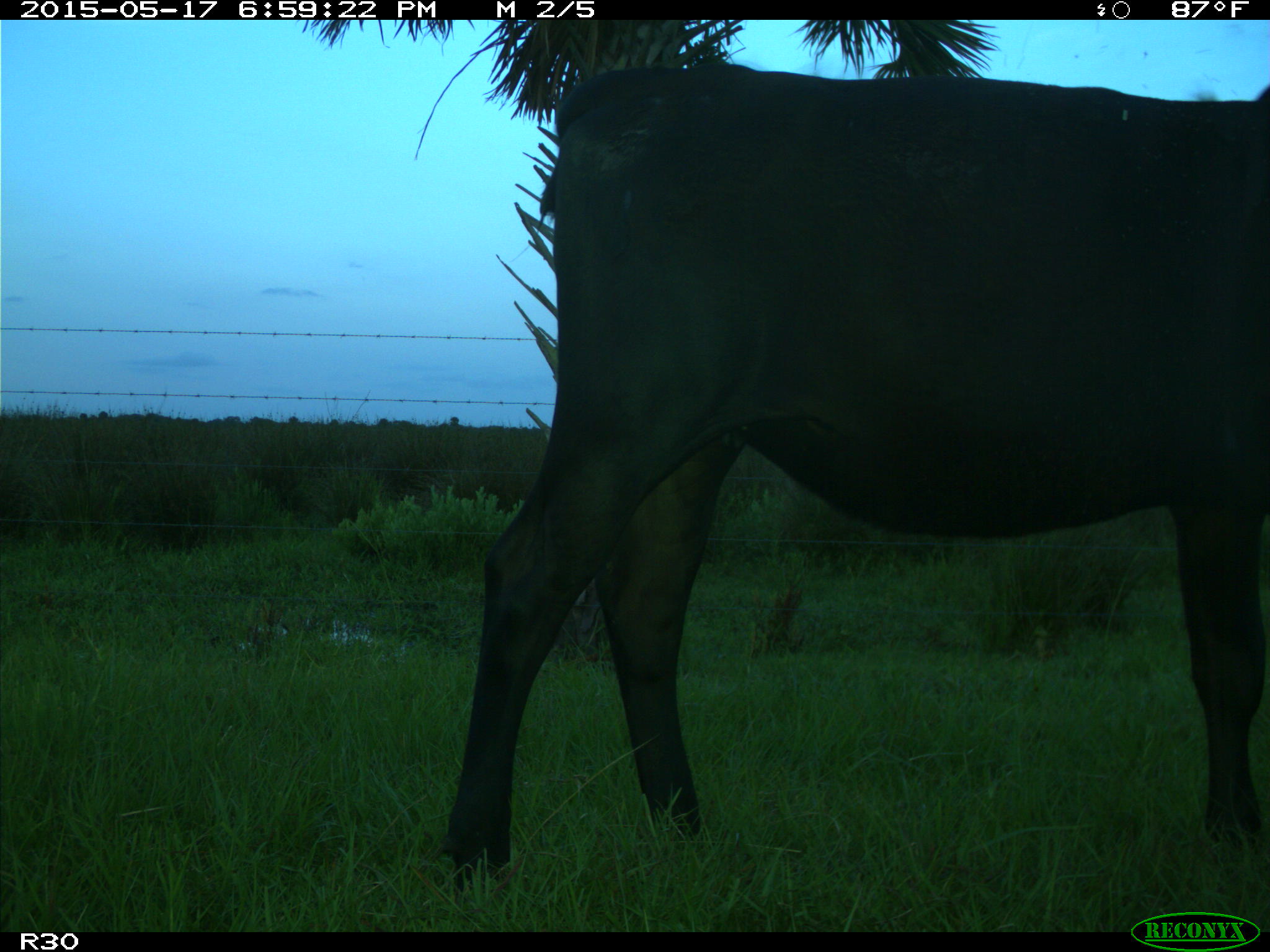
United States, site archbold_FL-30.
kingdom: Animalia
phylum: Chordata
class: Mammalia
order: Artiodactyla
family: Bovidae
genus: Bos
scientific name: Bos taurus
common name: domestic cow